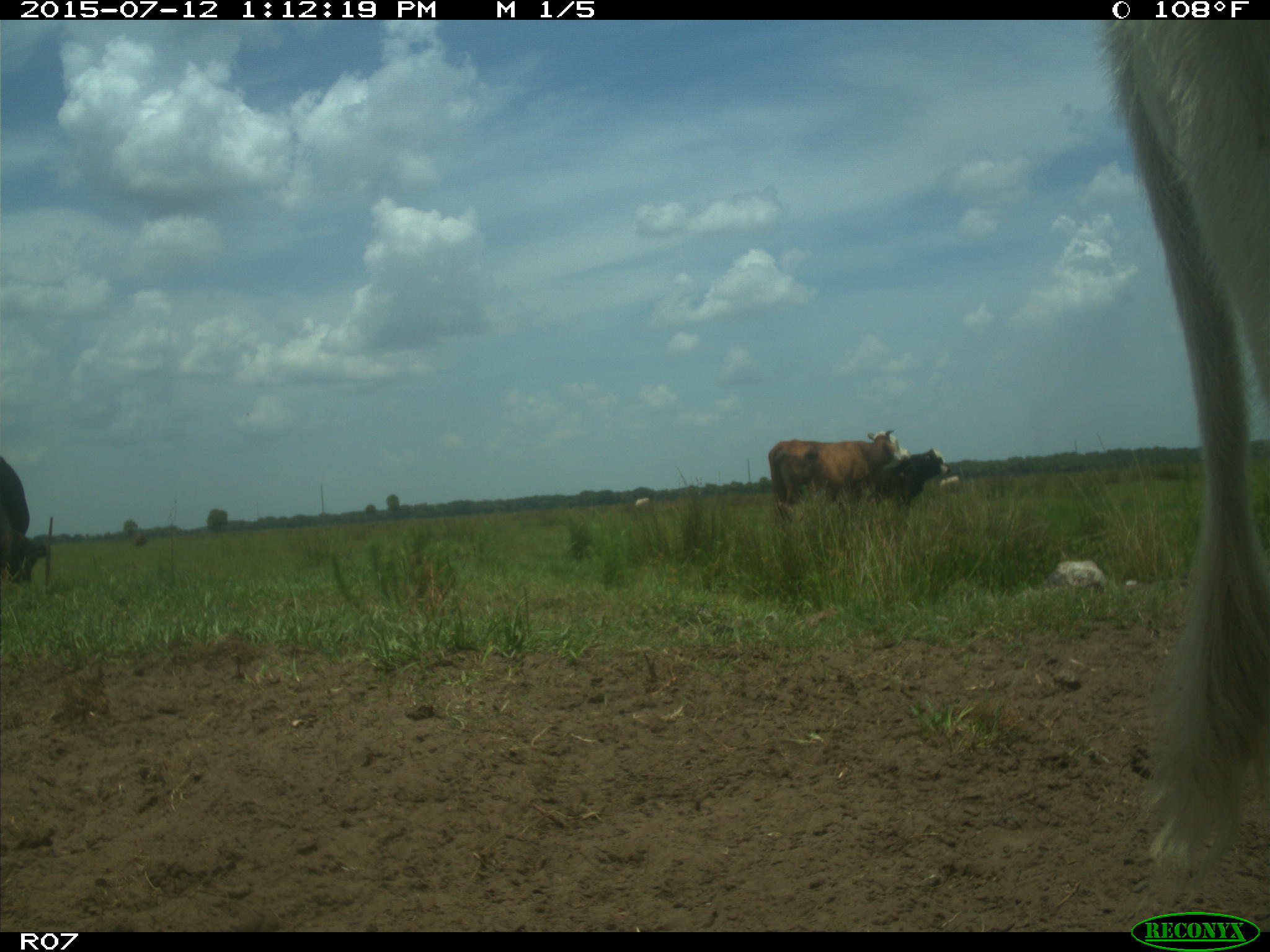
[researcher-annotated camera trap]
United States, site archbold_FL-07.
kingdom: Animalia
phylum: Chordata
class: Mammalia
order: Artiodactyla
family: Bovidae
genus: Bos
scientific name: Bos taurus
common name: domestic cow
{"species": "Bos taurus (domestic cow)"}